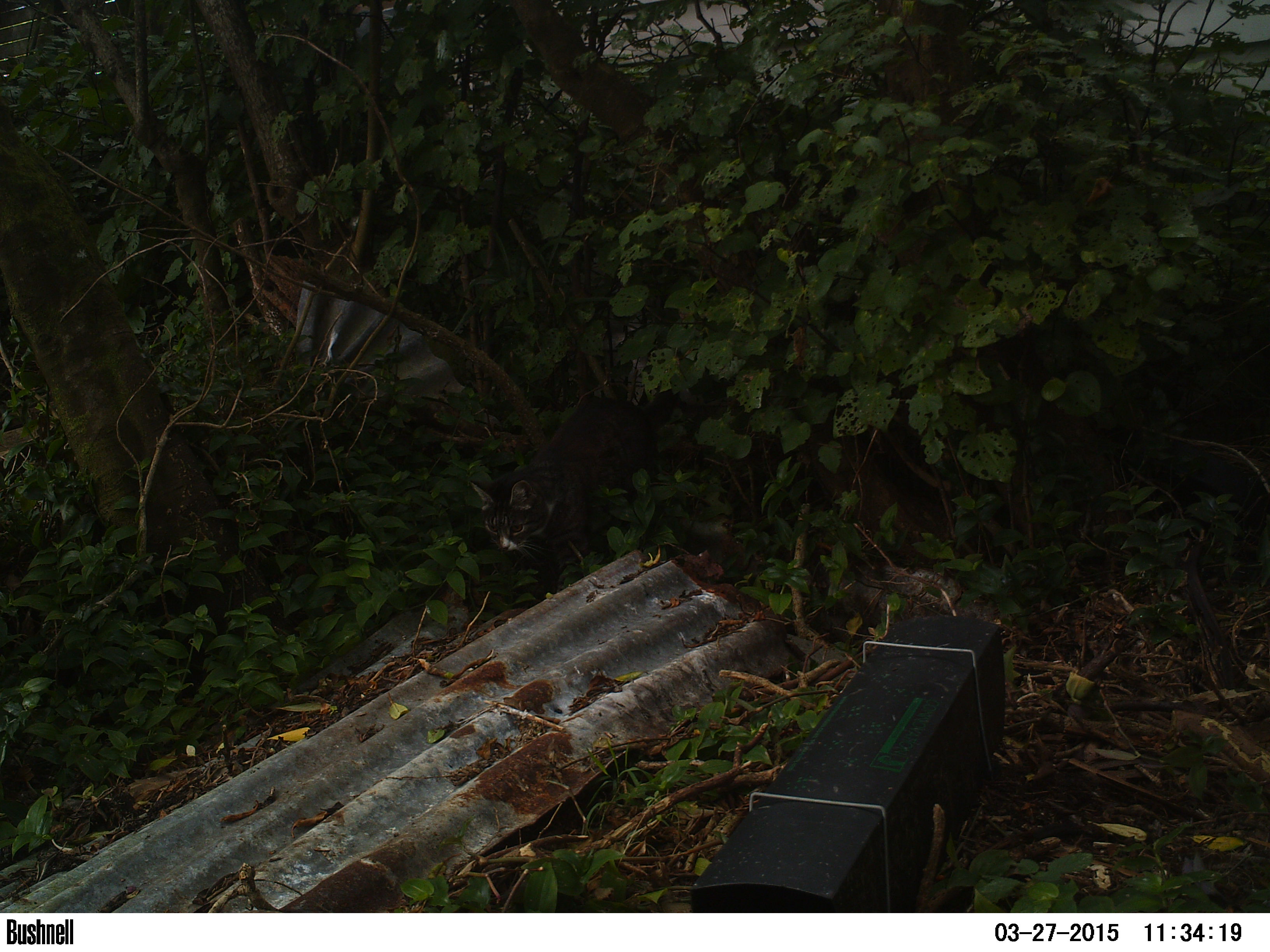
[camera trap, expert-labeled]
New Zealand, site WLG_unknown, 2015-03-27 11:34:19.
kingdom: Animalia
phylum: Chordata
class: Mammalia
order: Carnivora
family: Felidae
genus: Felis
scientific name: Felis catus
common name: domestic cat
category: cat